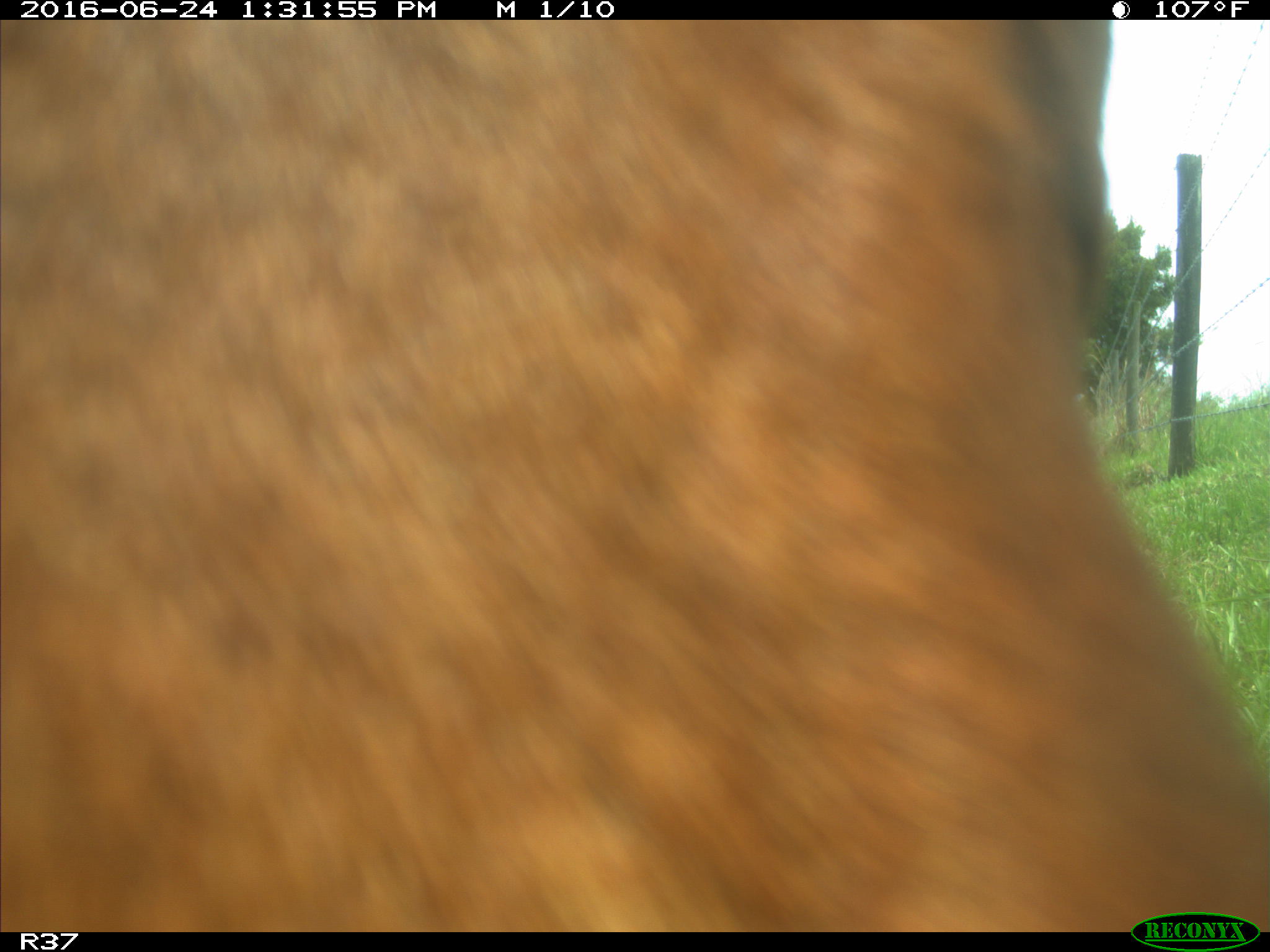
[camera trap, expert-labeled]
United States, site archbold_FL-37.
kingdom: Animalia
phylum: Chordata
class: Mammalia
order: Artiodactyla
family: Bovidae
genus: Bos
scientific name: Bos taurus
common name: domestic cow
Bos taurus (domestic cow).